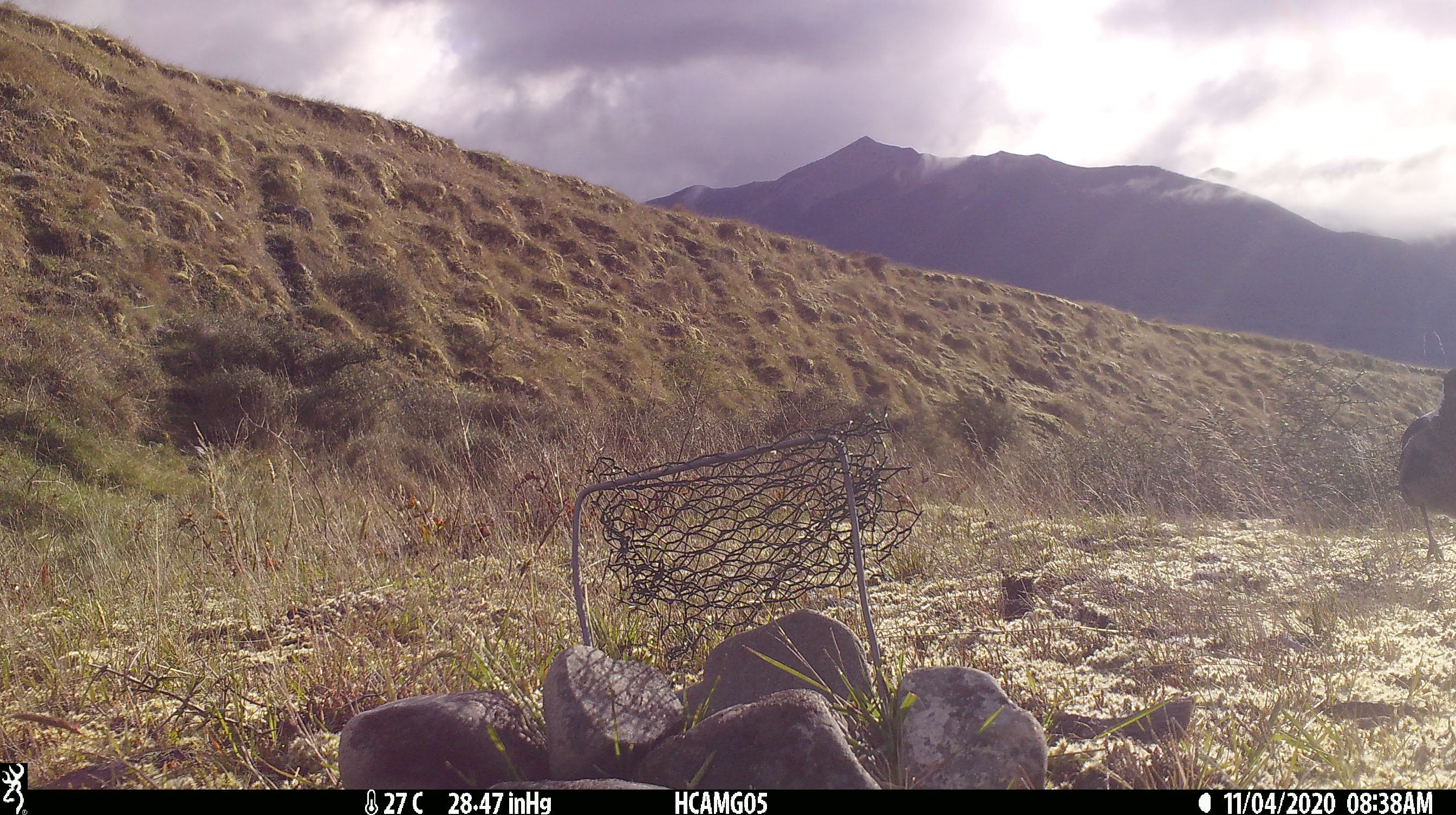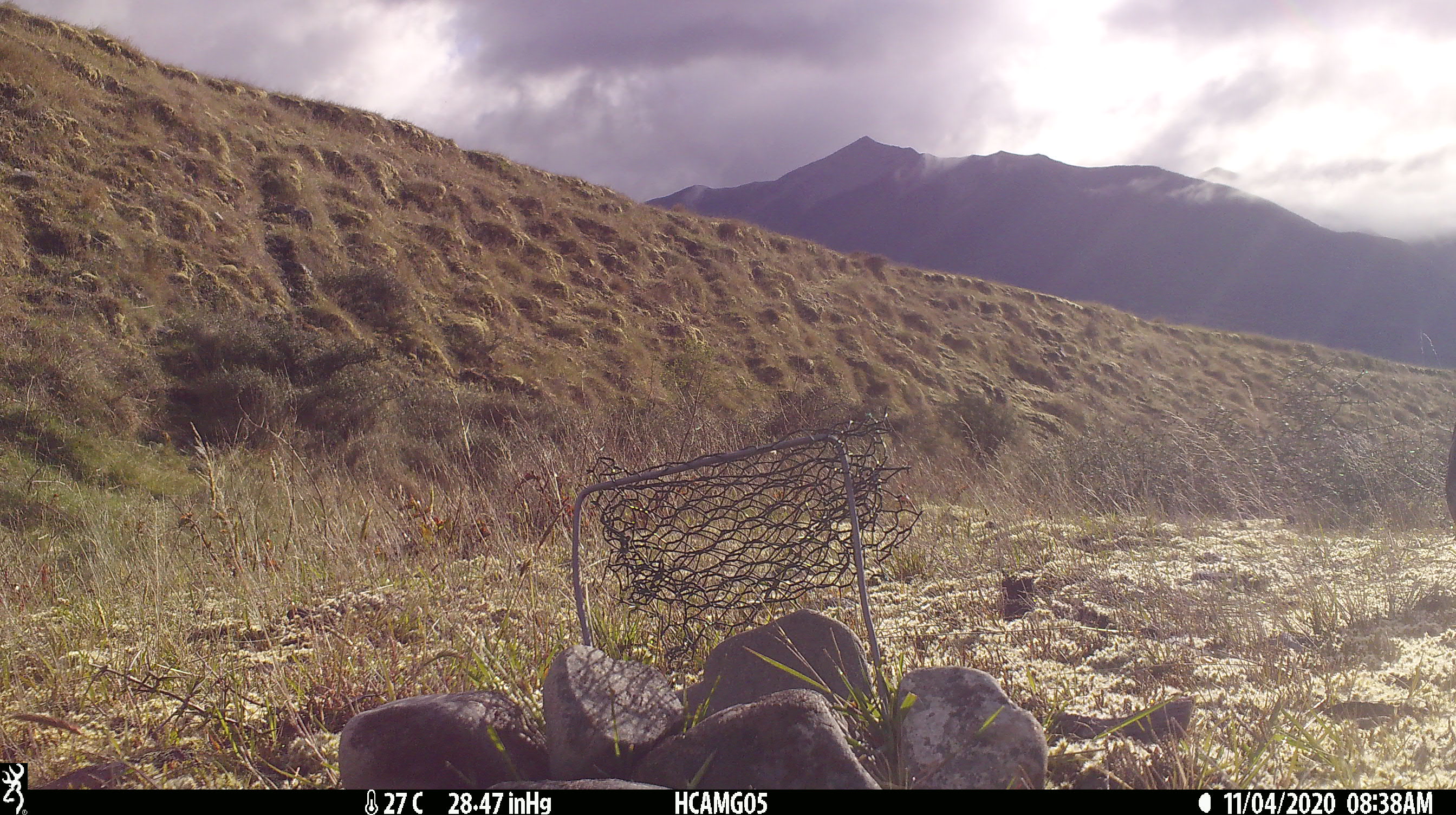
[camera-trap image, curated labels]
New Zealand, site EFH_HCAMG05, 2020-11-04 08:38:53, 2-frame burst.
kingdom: Animalia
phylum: Chordata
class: Aves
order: Passeriformes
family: Artamidae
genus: Gymnorhina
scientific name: Gymnorhina tibicen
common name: australian magpie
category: magpie